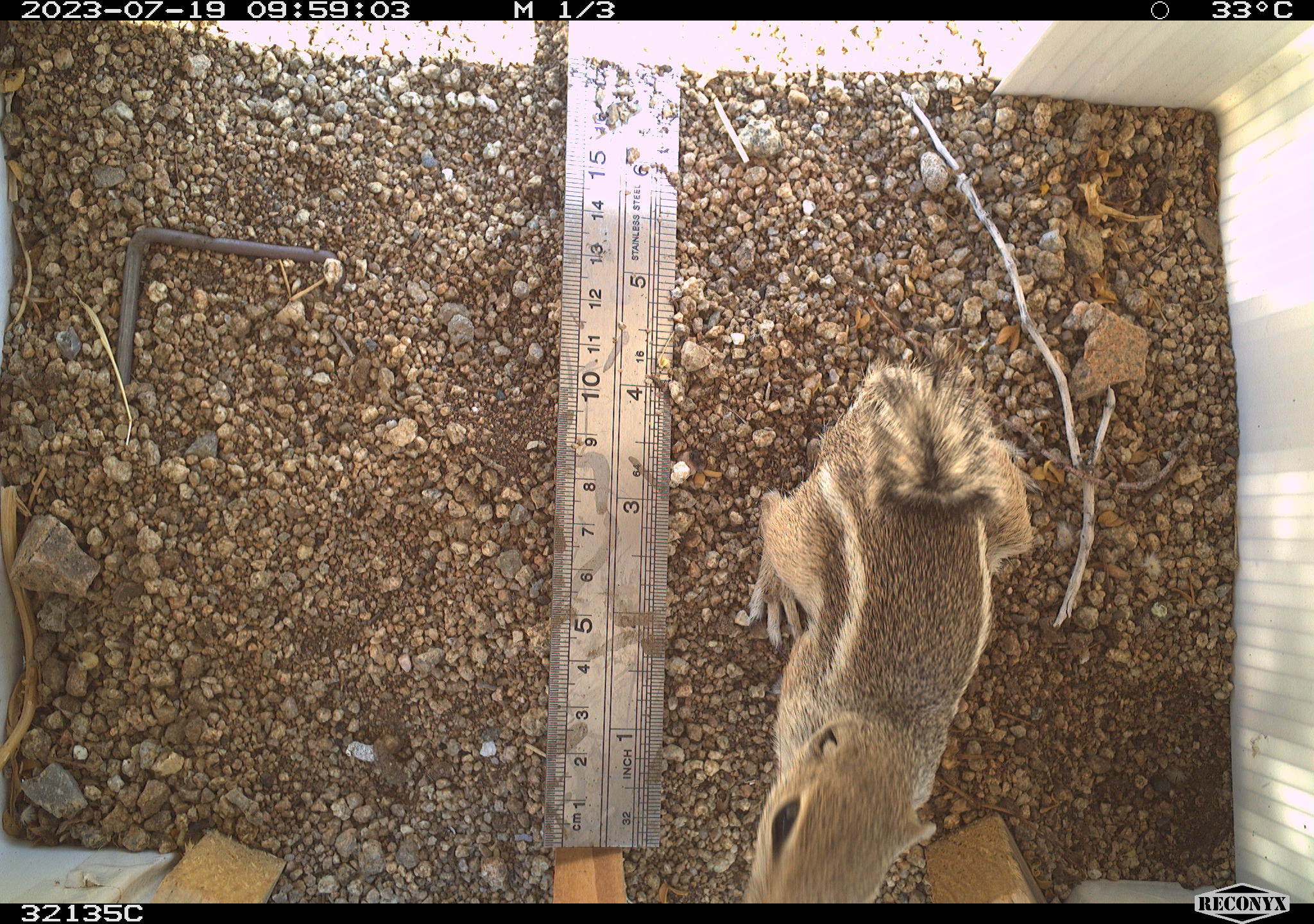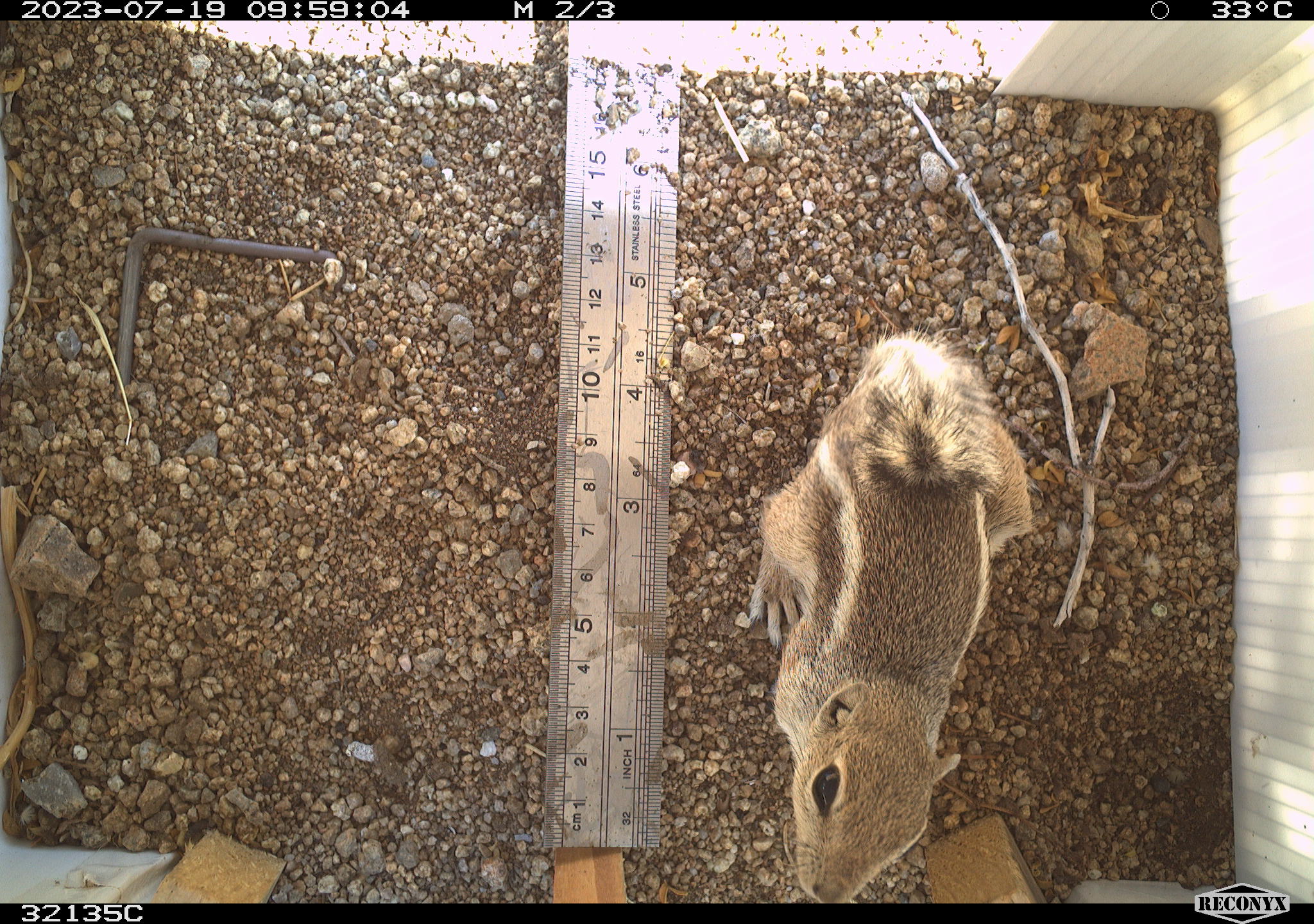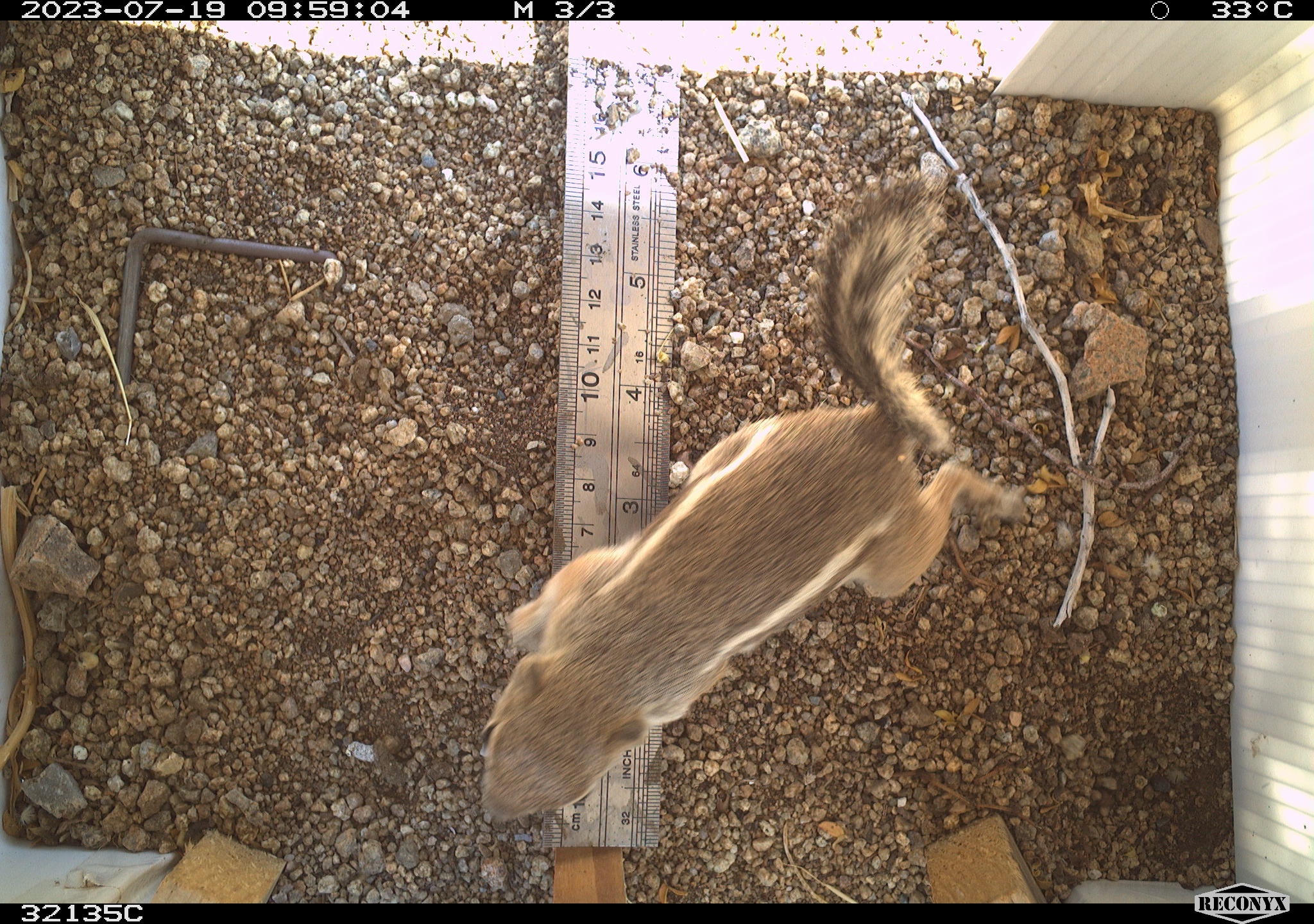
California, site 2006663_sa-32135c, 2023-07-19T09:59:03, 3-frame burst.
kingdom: Animalia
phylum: Chordata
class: Mammalia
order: Rodentia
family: Sciuridae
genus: Ammospermophilus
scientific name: Ammospermophilus leucurus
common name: white-tailed antelope squirrel